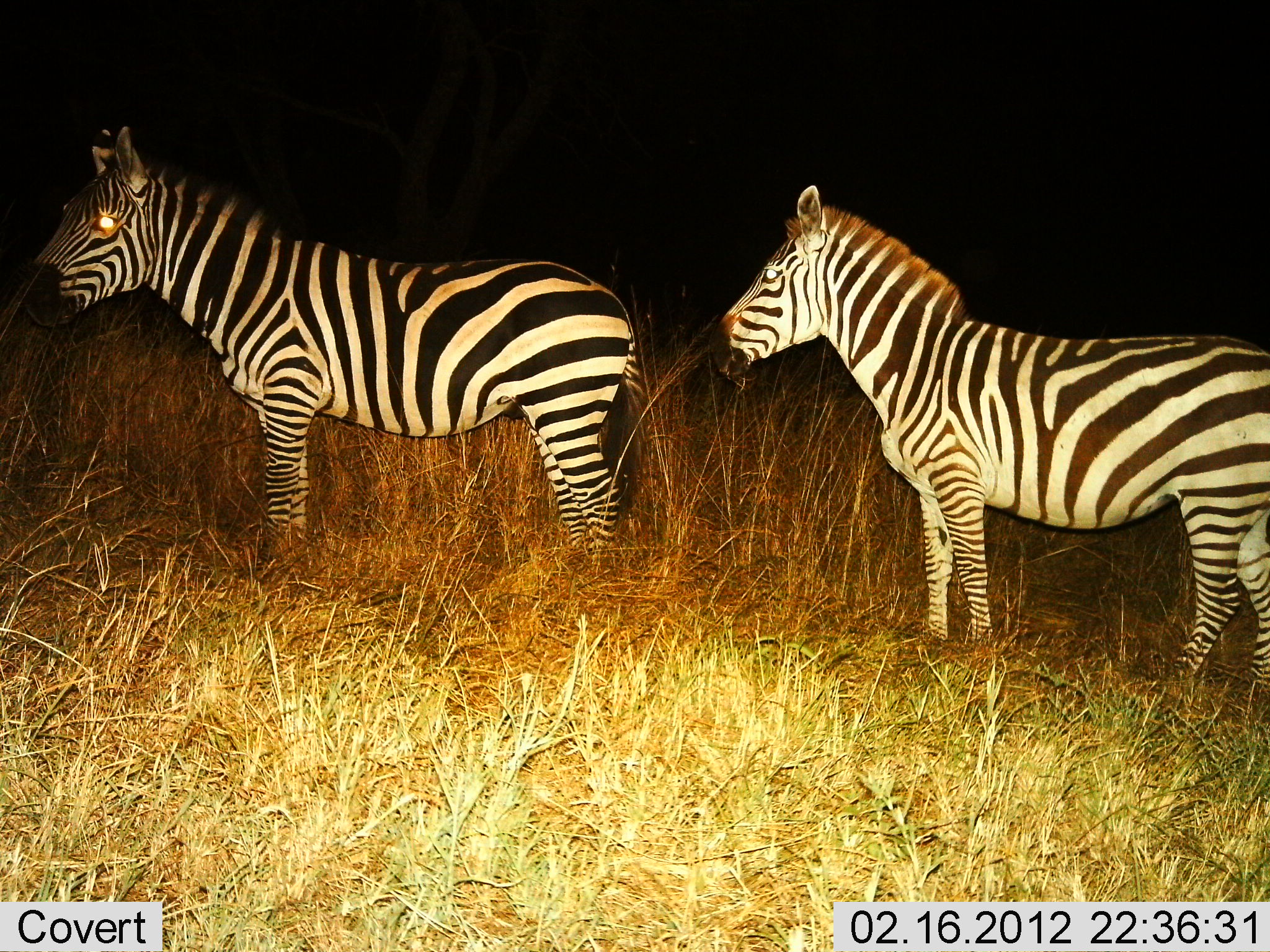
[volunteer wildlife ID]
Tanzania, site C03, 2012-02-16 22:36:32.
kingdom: Animalia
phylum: Chordata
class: Mammalia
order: Perissodactyla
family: Equidae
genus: Equus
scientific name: Equus quagga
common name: plains zebra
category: zebra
Zebra (plains zebra) (Equus quagga), count 2. Behavior (volunteer vote fractions): standing 93%, resting 3%, moving 3%, interacting 3%. Young present (vote fraction): 0%. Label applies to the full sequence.